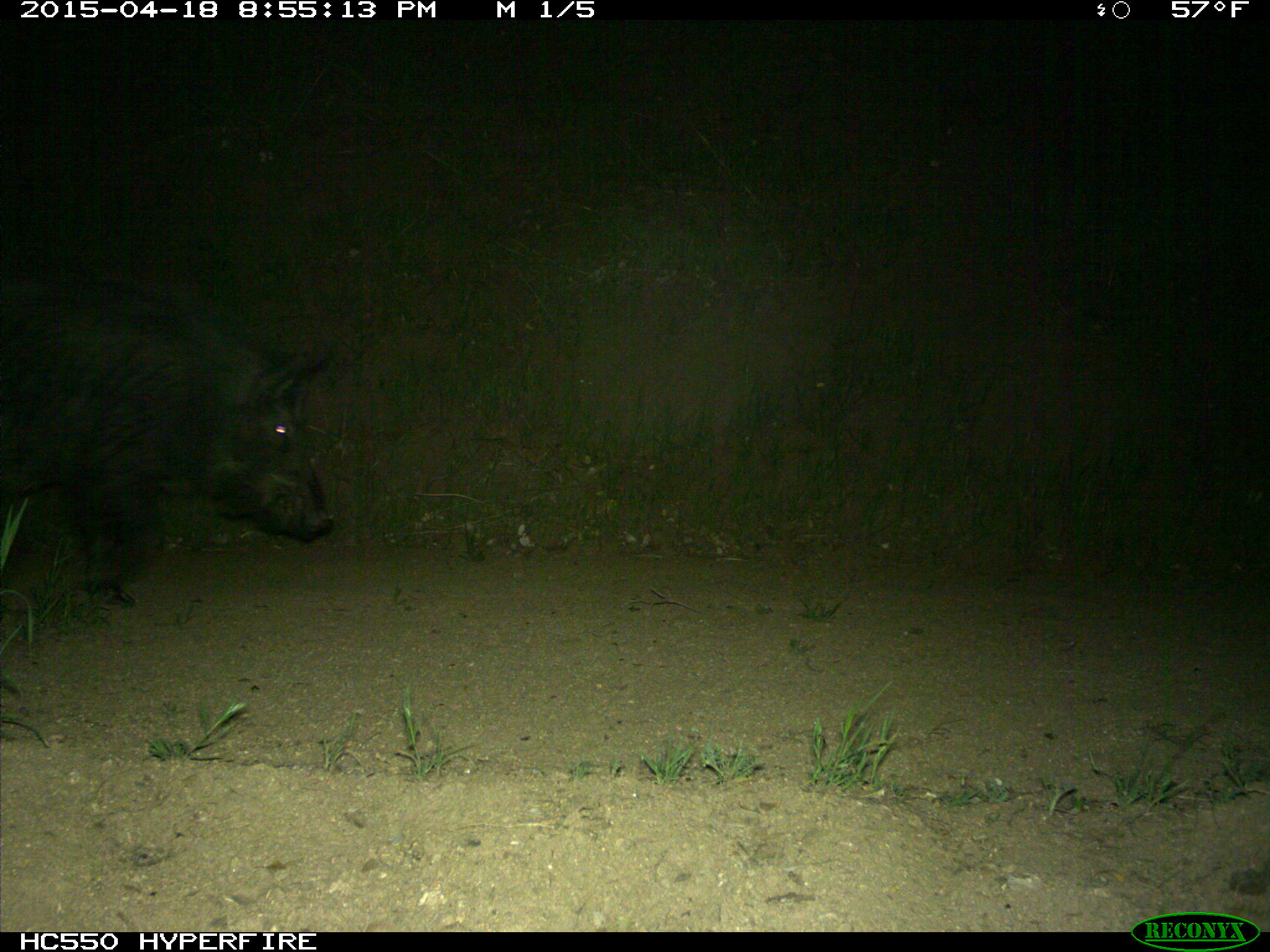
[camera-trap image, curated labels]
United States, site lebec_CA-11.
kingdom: Animalia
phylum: Chordata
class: Mammalia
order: Artiodactyla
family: Suidae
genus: Sus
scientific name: Sus scrofa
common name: wild boar